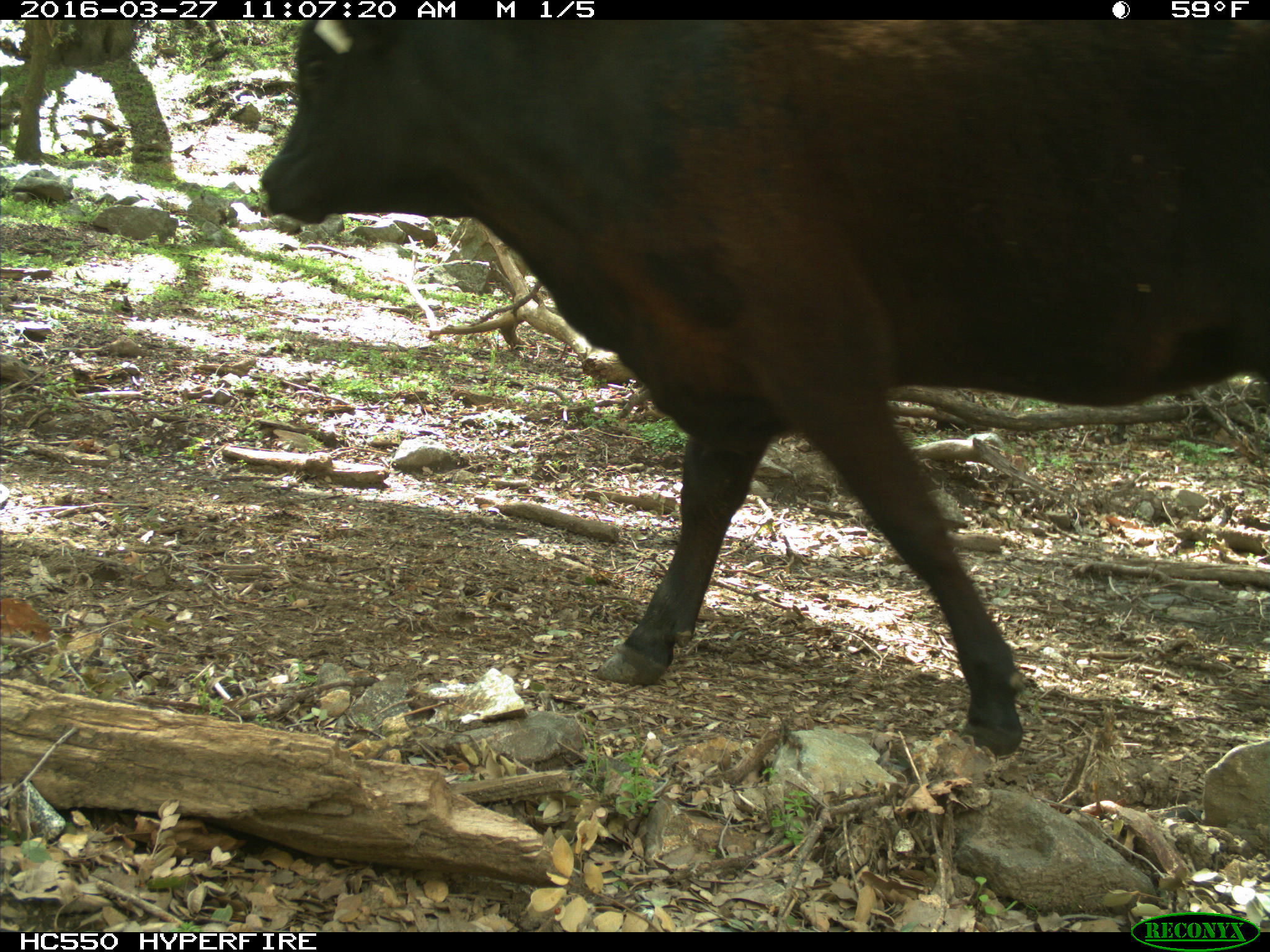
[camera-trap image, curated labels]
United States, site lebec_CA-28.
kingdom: Animalia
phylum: Chordata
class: Mammalia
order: Artiodactyla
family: Bovidae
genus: Bos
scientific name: Bos taurus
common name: domestic cow